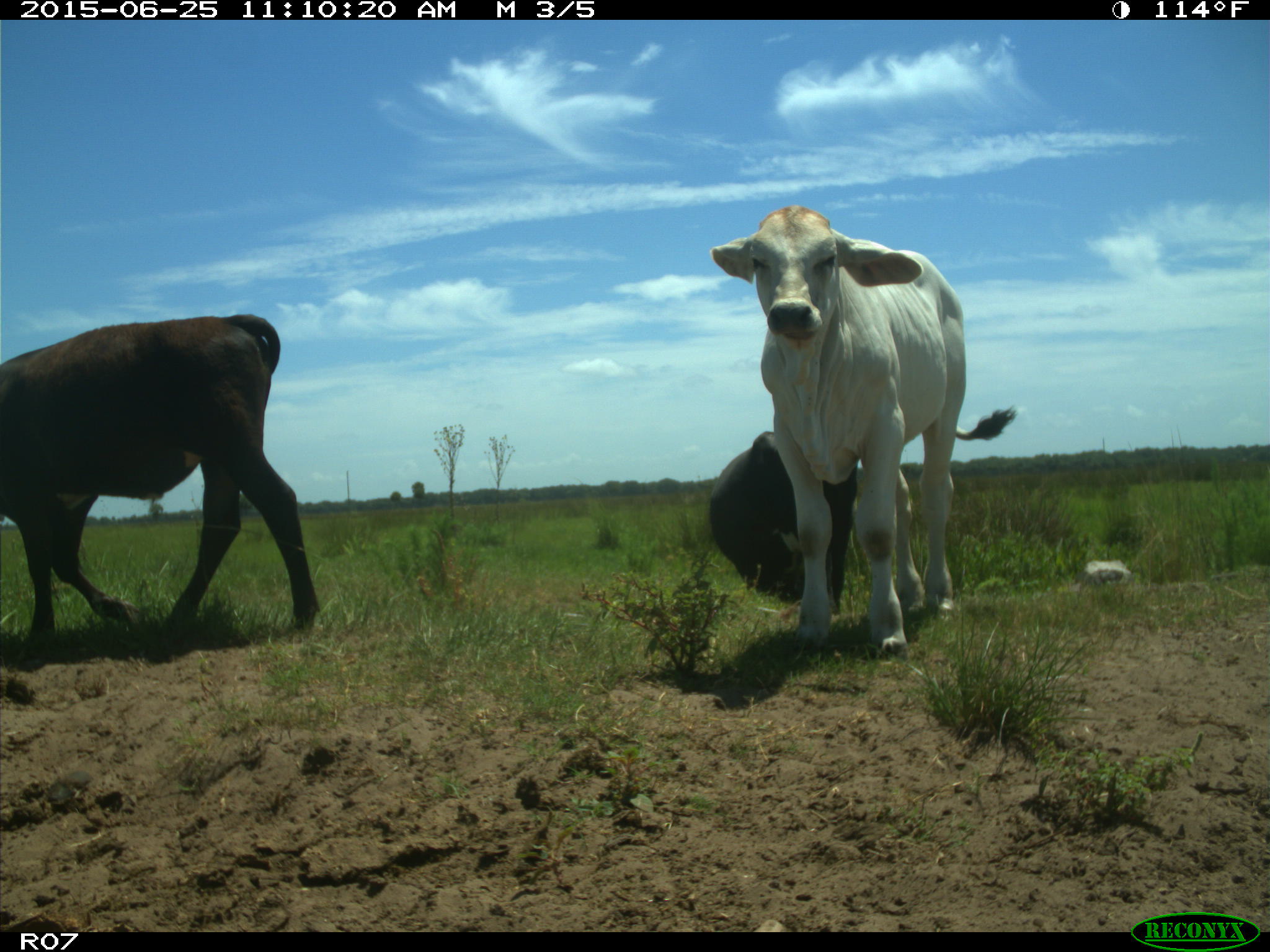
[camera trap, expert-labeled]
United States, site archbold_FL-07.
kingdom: Animalia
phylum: Chordata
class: Mammalia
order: Artiodactyla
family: Bovidae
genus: Bos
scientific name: Bos taurus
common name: domestic cow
Bos taurus (domestic cow).